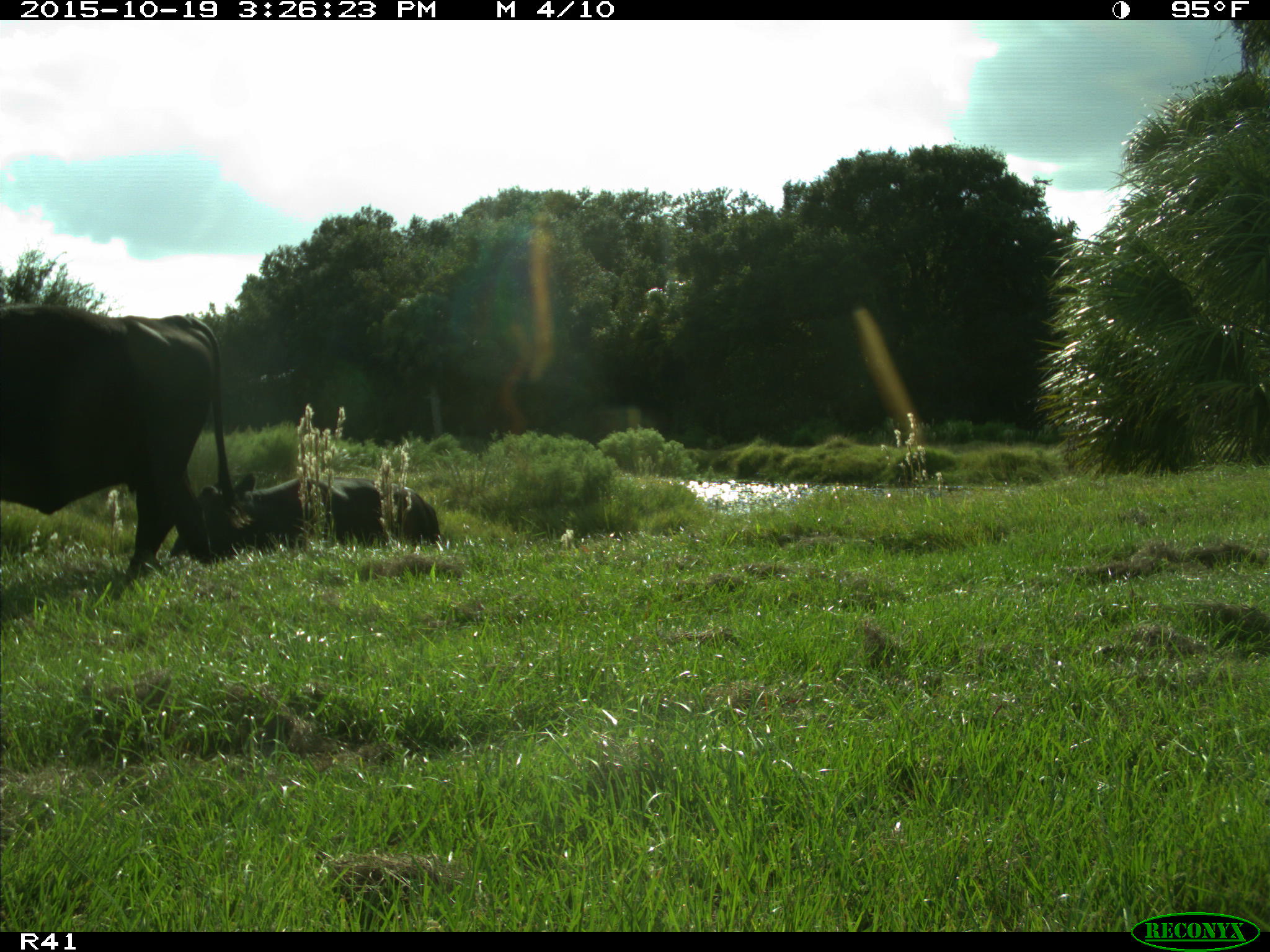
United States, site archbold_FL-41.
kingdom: Animalia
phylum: Chordata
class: Mammalia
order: Artiodactyla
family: Bovidae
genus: Bos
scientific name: Bos taurus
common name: domestic cow